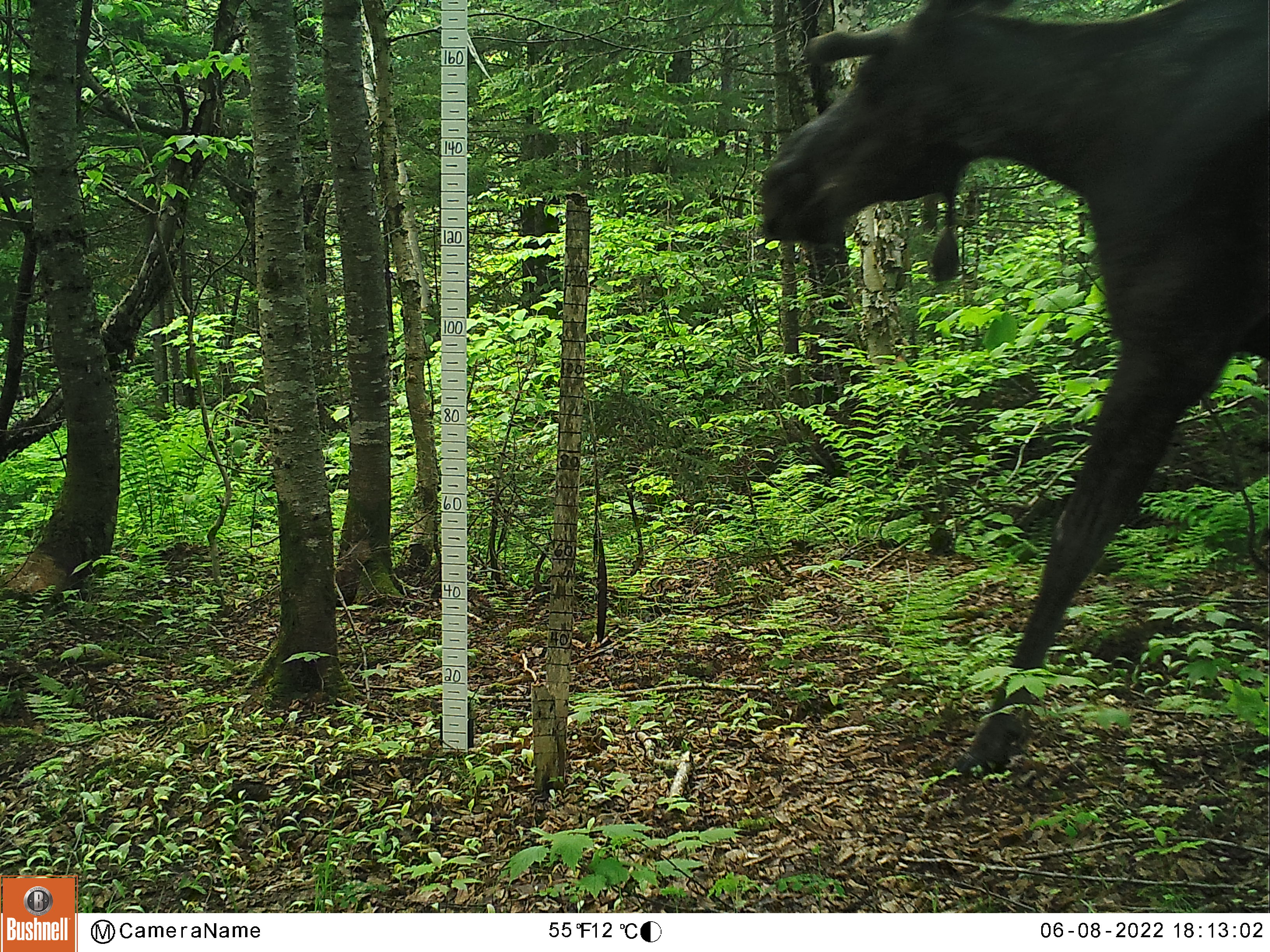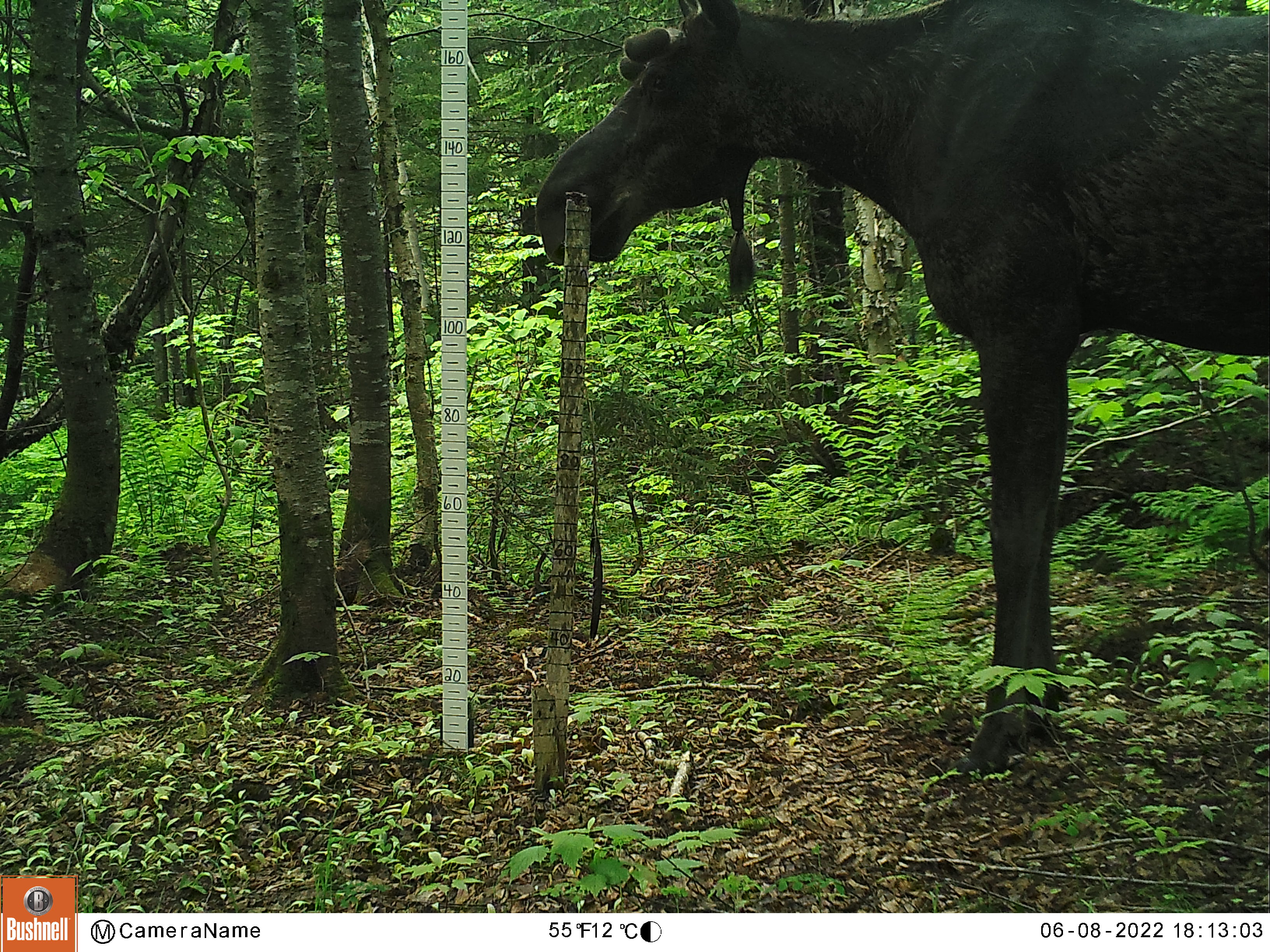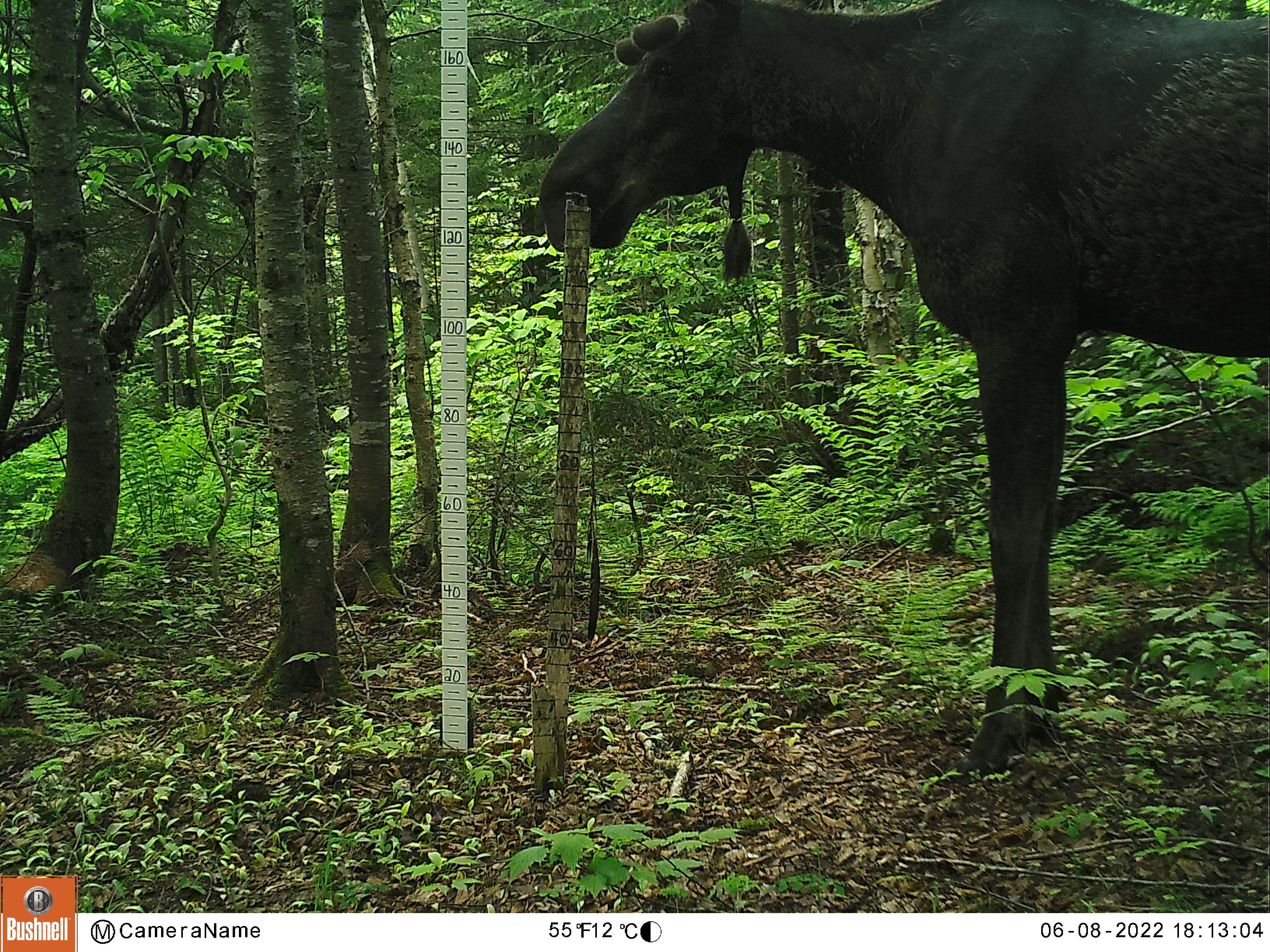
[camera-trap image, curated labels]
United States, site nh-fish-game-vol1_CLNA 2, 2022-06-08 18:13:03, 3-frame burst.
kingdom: Animalia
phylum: Chordata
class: Mammalia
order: Artiodactyla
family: Cervidae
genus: Alces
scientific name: Alces alces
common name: moose